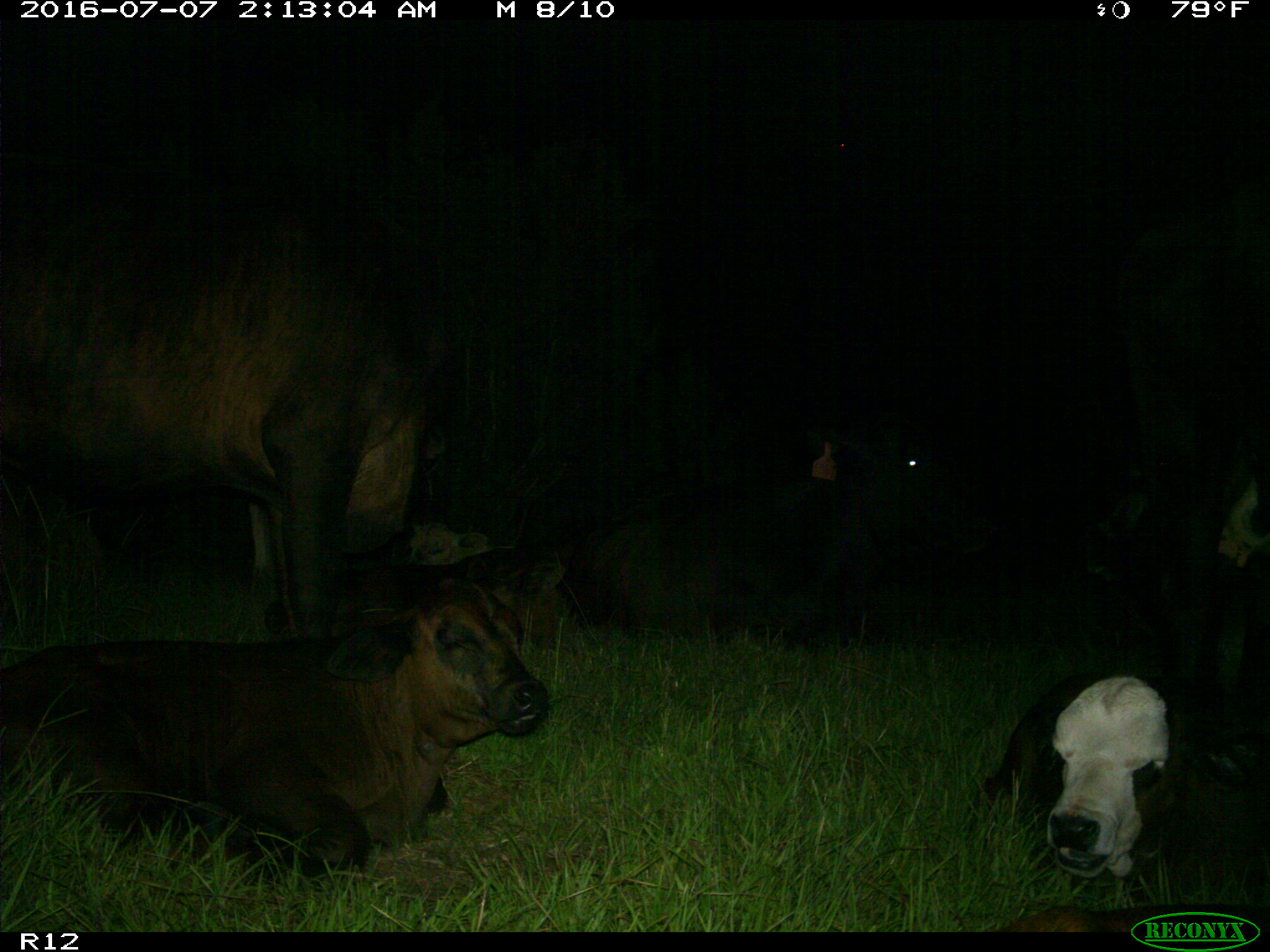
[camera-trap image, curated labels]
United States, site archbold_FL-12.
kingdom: Animalia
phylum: Chordata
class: Mammalia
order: Artiodactyla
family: Bovidae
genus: Bos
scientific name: Bos taurus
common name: domestic cow